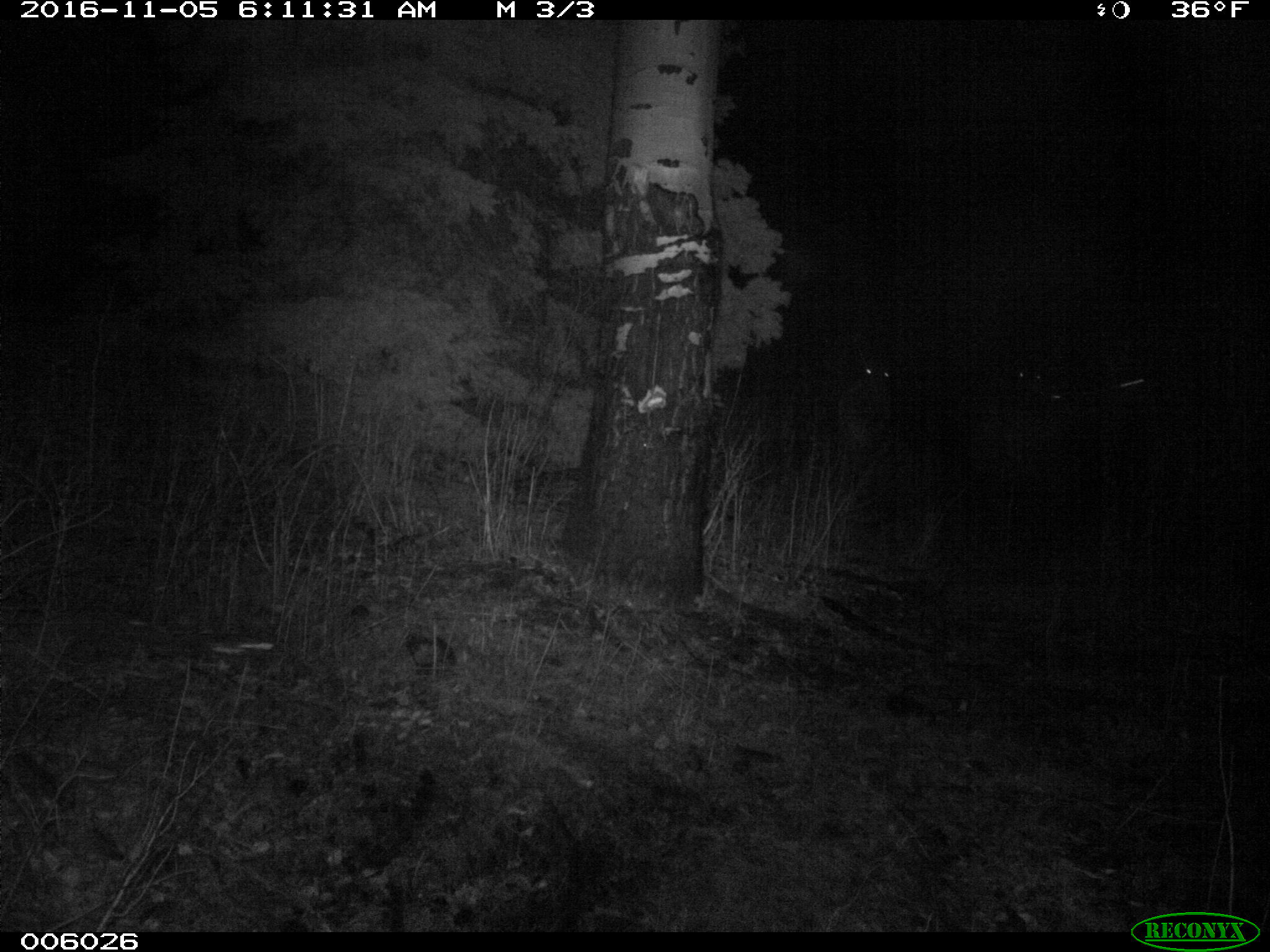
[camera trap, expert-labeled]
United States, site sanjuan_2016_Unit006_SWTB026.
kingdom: Animalia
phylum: Chordata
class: Mammalia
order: Artiodactyla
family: Cervidae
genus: Cervus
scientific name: Cervus elaphus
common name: red deer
Cervus elaphus (red deer).